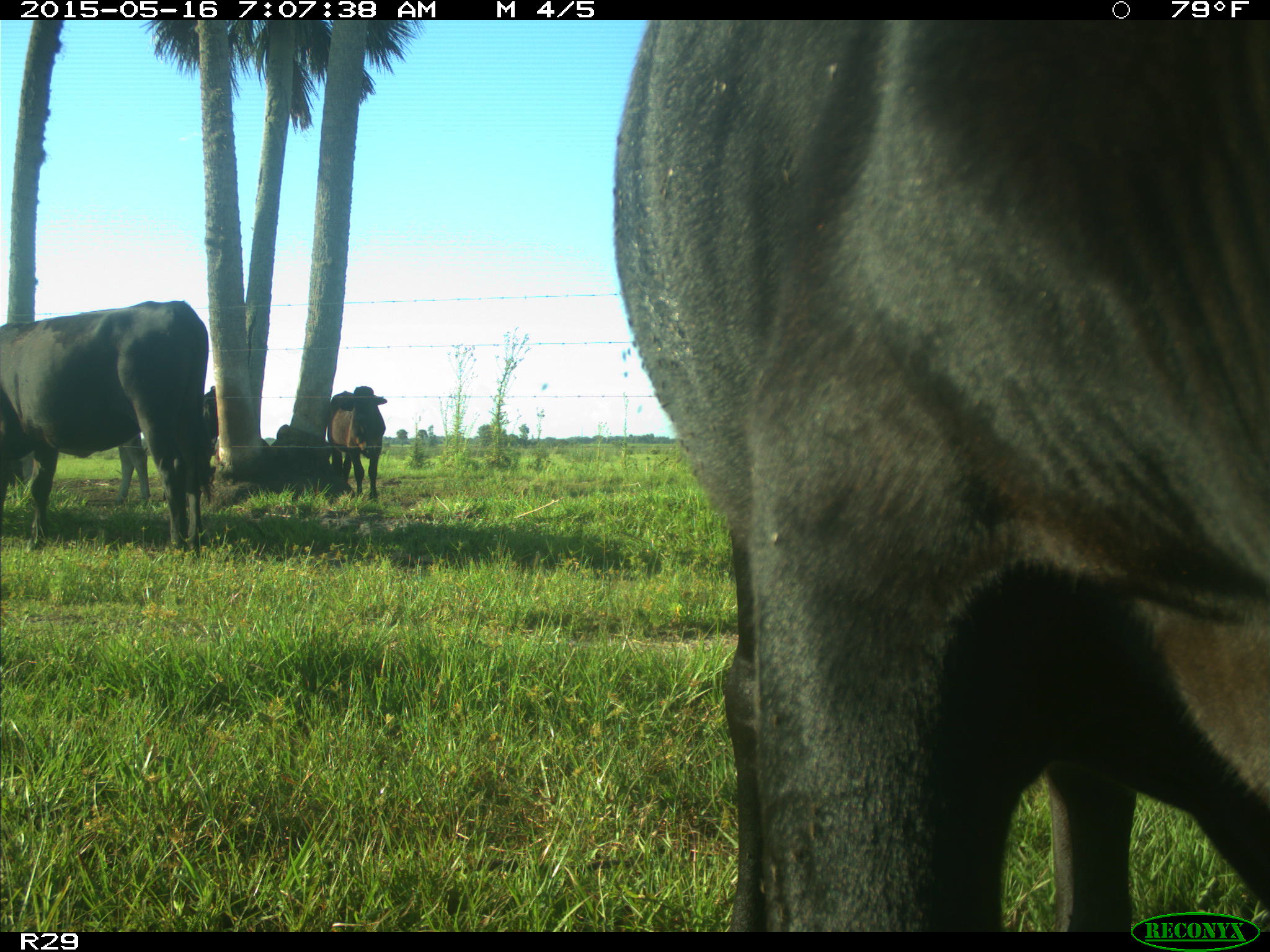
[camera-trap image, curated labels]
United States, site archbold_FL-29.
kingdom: Animalia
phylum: Chordata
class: Mammalia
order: Artiodactyla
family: Bovidae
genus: Bos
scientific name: Bos taurus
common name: domestic cow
Bos taurus (domestic cow).